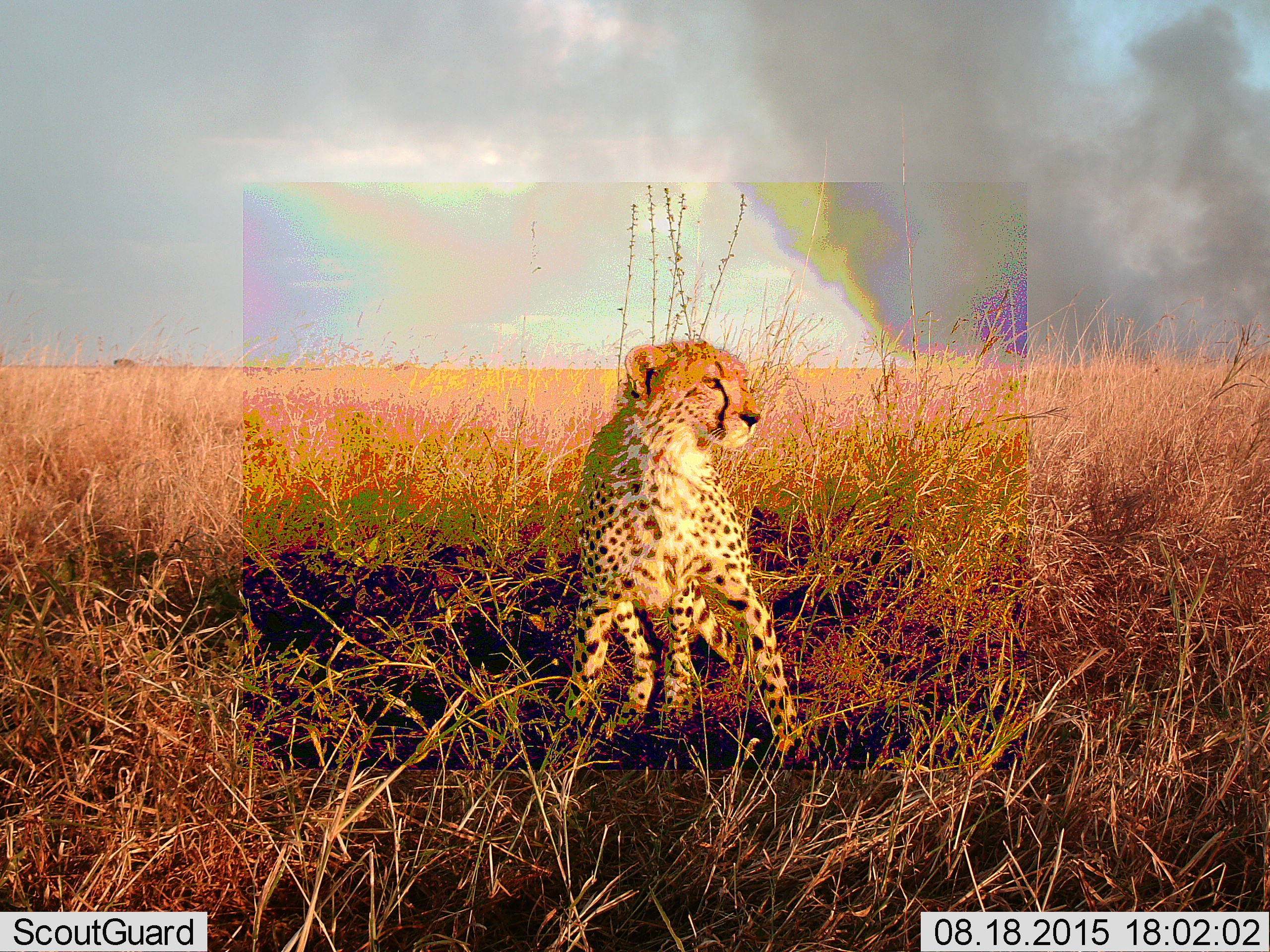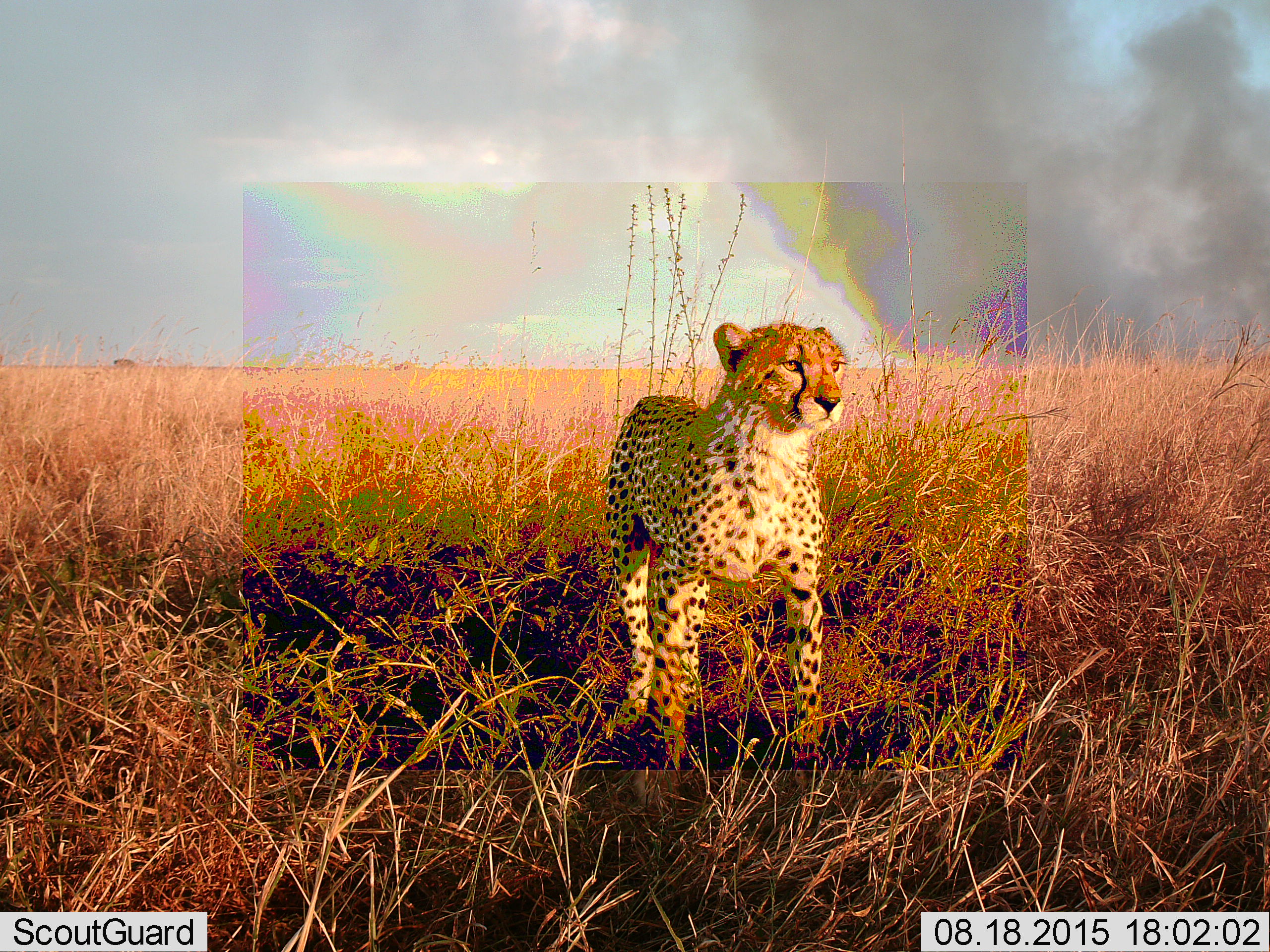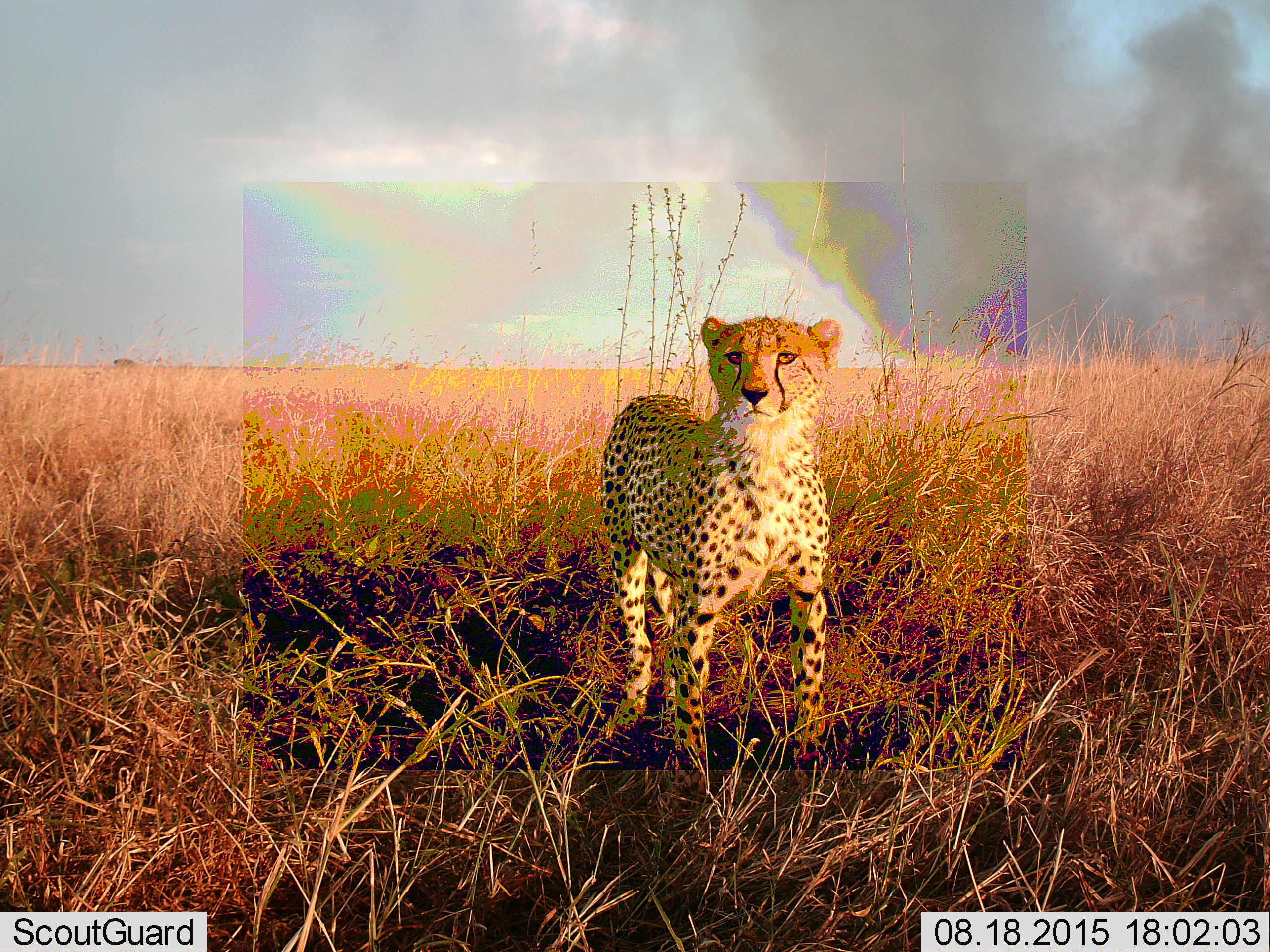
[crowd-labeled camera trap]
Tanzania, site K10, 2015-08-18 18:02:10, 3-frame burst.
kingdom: Animalia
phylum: Chordata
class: Mammalia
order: Carnivora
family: Felidae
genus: Acinonyx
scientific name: Acinonyx jubatus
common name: cheetah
Cheetah (Acinonyx jubatus), count 1. Behavior (volunteer vote fractions): standing 80%, resting 50%, moving 10%, interacting 0%. Young present (vote fraction): 20%. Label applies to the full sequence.